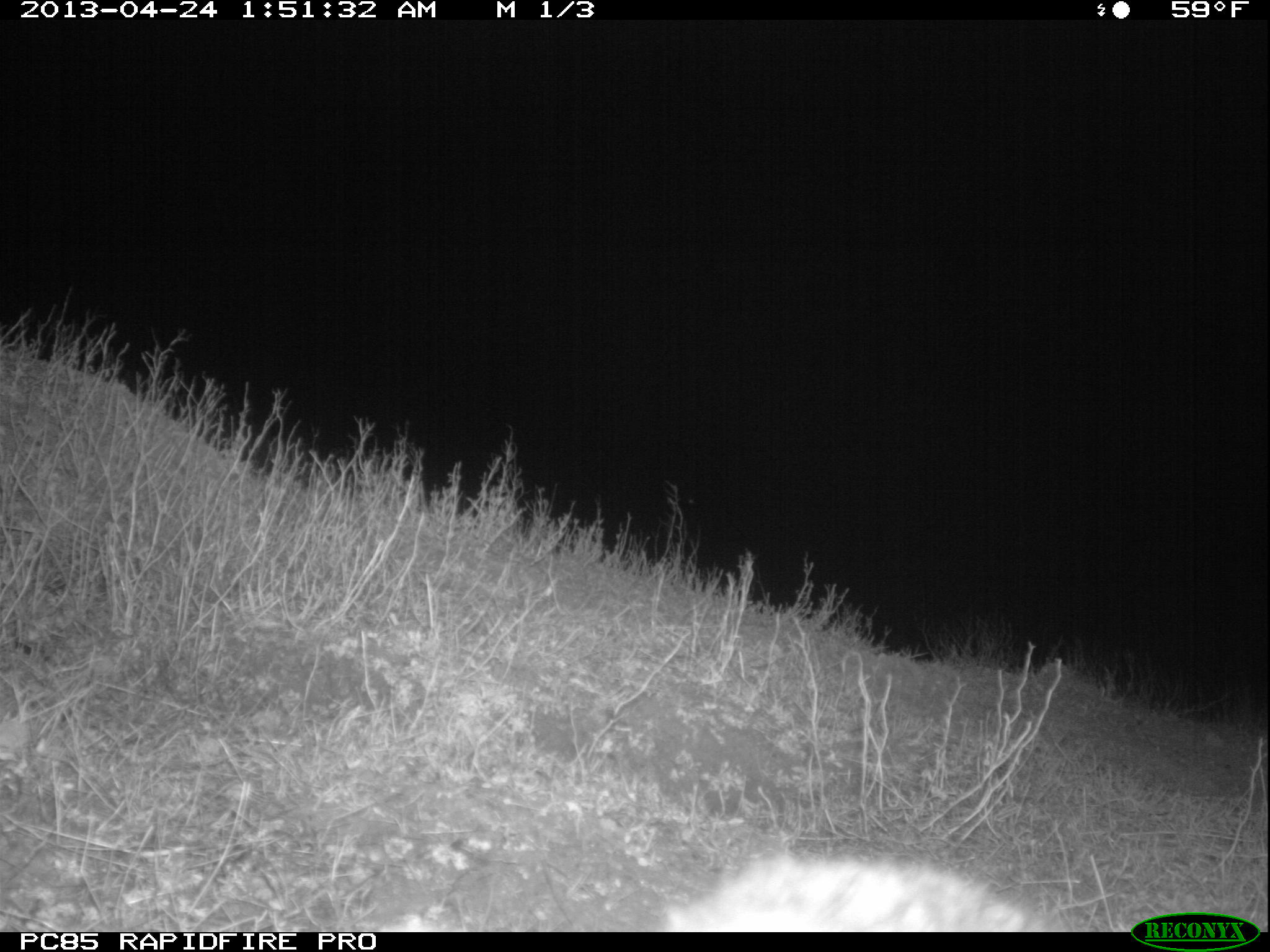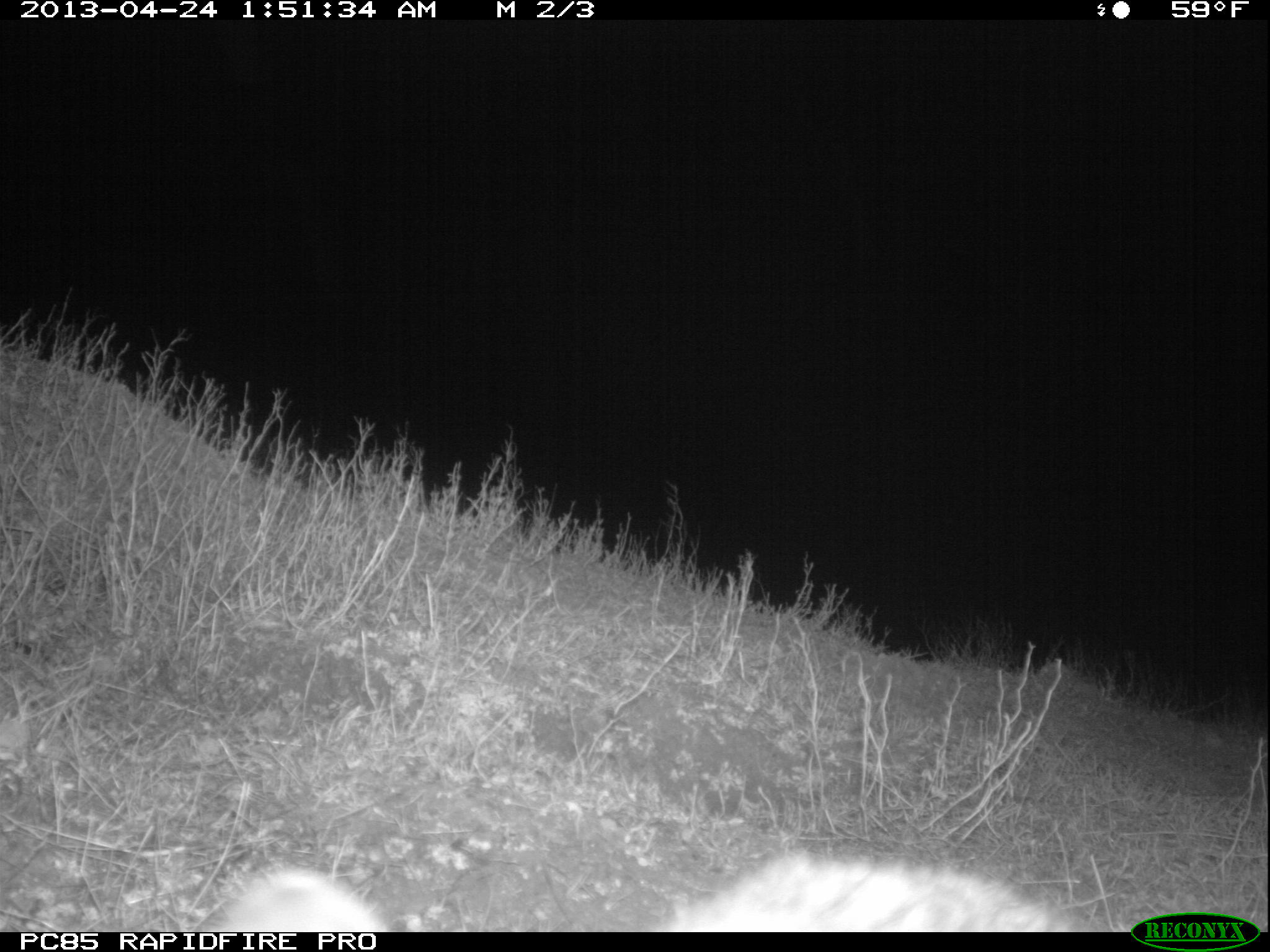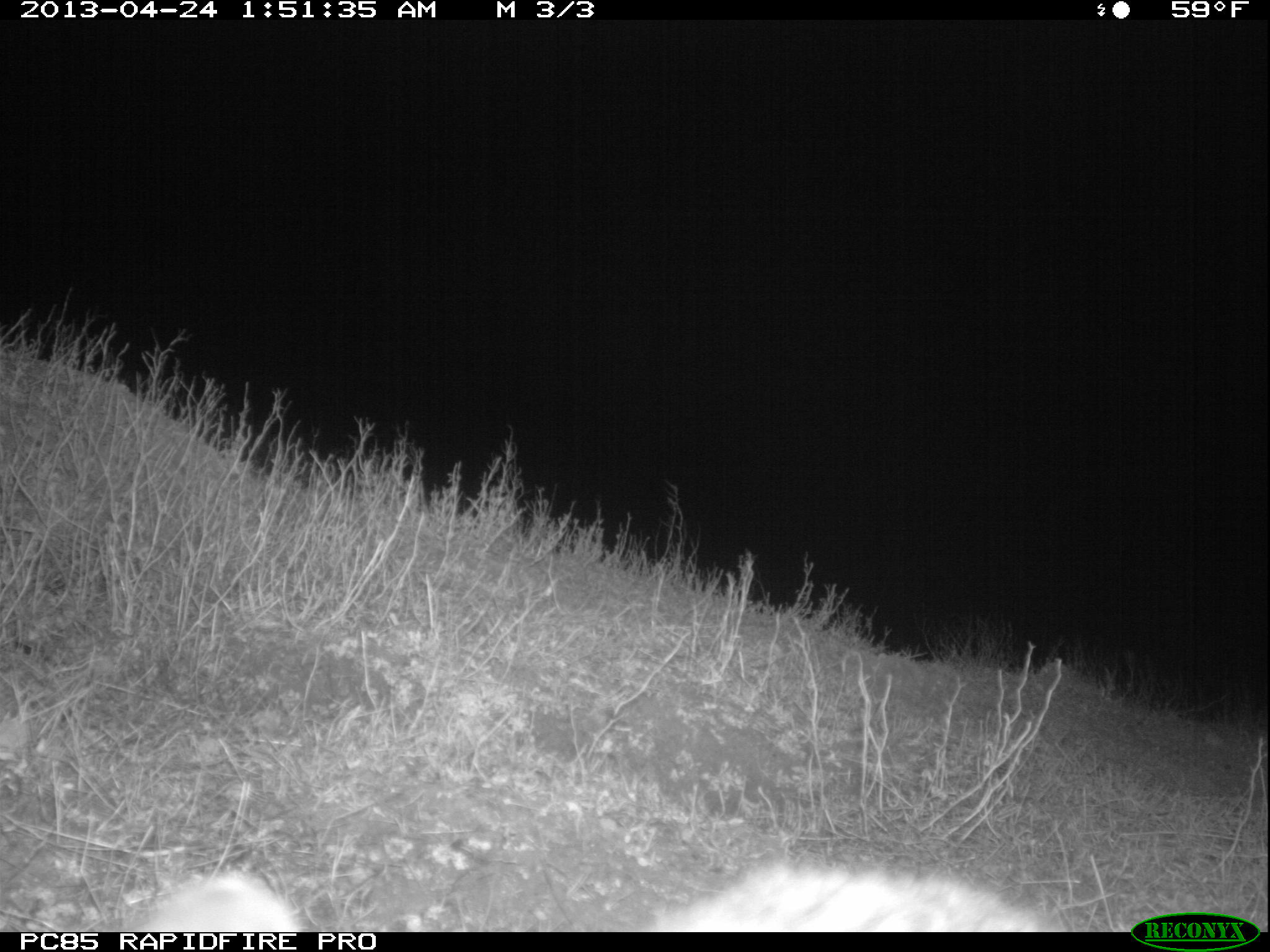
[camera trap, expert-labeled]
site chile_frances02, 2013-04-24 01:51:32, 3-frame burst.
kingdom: Animalia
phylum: Chordata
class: Mammalia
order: Lagomorpha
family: Leporidae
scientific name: Leporidae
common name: rabbits and hares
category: rabbit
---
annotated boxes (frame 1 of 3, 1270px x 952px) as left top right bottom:
rabbit: 646 852 1064 933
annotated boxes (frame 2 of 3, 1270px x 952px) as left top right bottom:
unknown: 226 853 1061 931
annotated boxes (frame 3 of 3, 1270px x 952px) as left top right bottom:
unknown: 144 860 1044 932